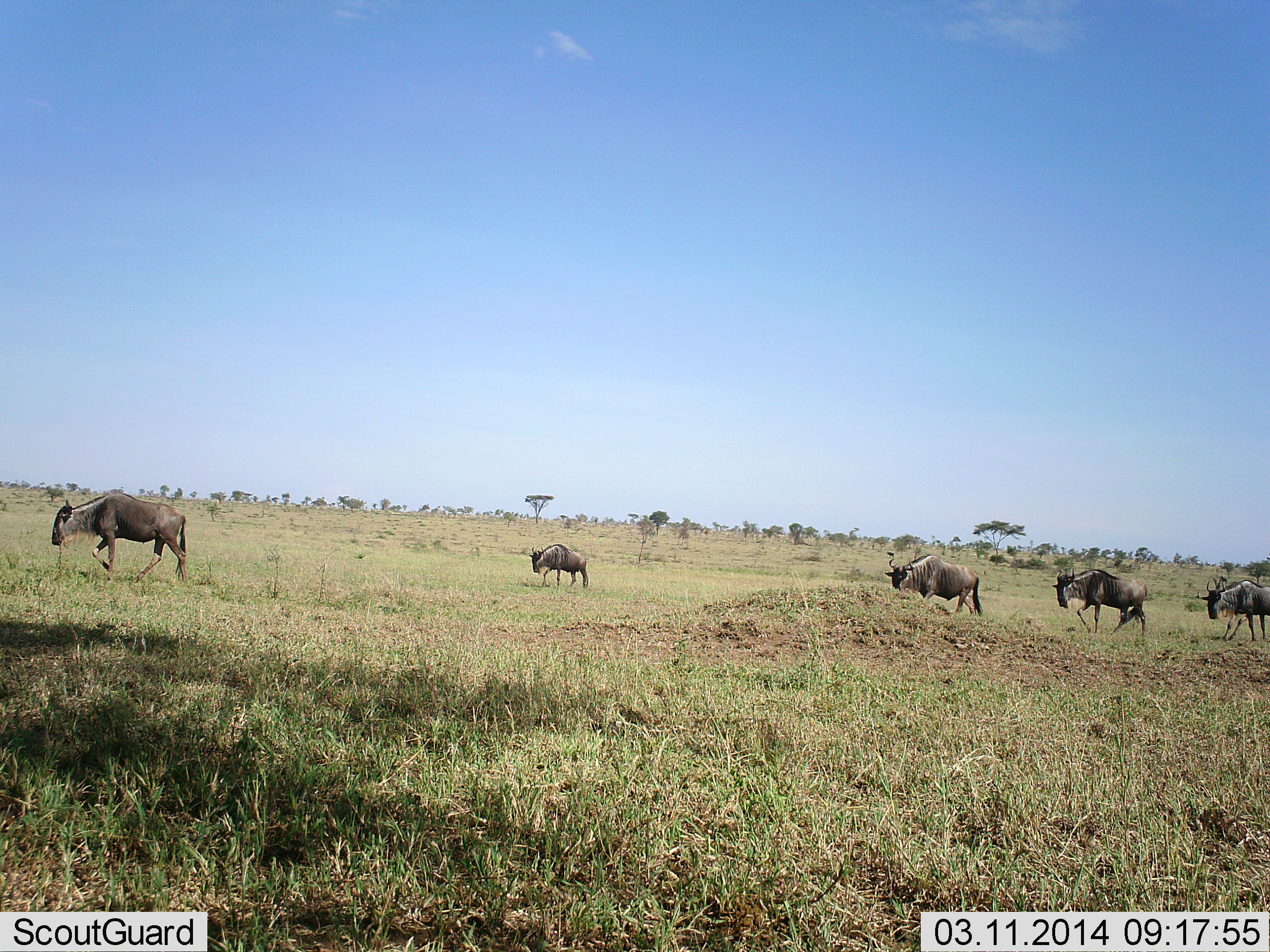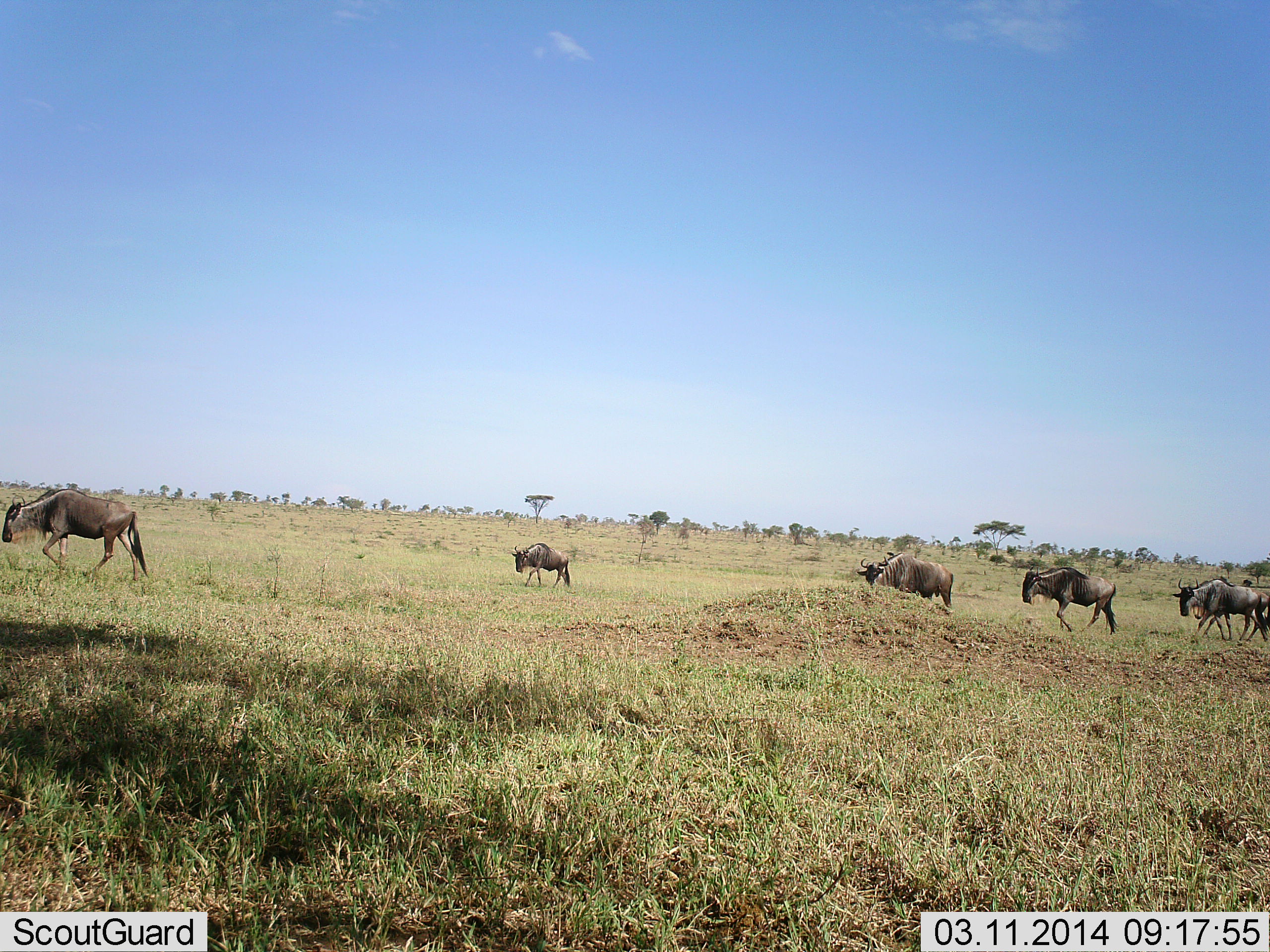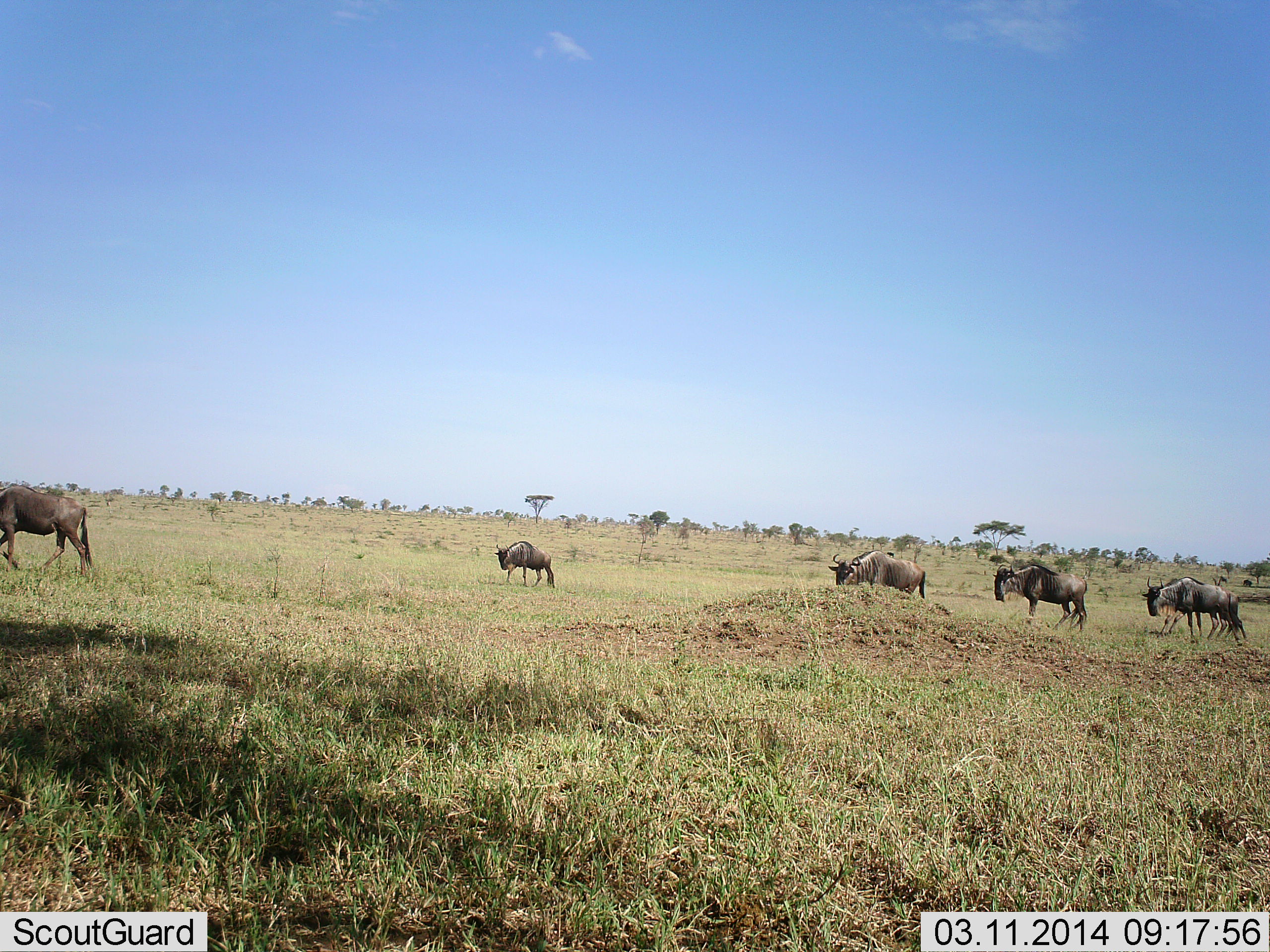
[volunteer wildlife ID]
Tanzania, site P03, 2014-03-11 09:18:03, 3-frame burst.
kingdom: Animalia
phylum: Chordata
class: Mammalia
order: Artiodactyla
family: Bovidae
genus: Connochaetes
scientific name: Connochaetes taurinus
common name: blue wildebeest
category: wildebeest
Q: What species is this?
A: Wildebeest (blue wildebeest) (Connochaetes taurinus).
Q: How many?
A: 6.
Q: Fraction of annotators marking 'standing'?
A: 10%.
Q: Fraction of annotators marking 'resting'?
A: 0%.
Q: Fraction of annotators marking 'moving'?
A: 100%.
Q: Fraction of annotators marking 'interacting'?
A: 0%.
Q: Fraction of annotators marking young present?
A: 0%.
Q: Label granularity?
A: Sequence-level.